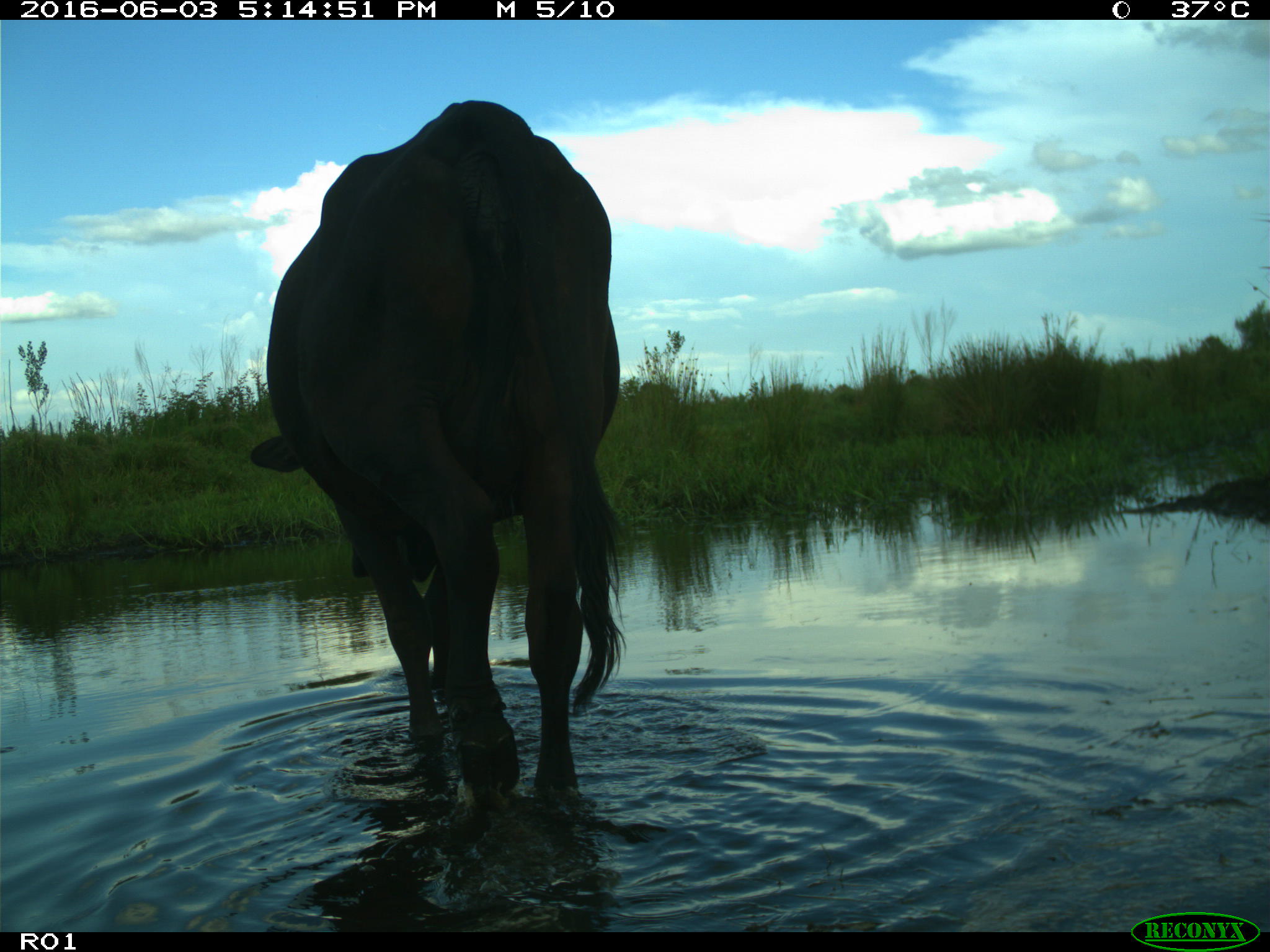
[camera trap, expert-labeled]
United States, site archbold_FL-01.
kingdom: Animalia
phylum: Chordata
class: Mammalia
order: Artiodactyla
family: Bovidae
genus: Bos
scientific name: Bos taurus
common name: domestic cow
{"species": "Bos taurus (domestic cow)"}